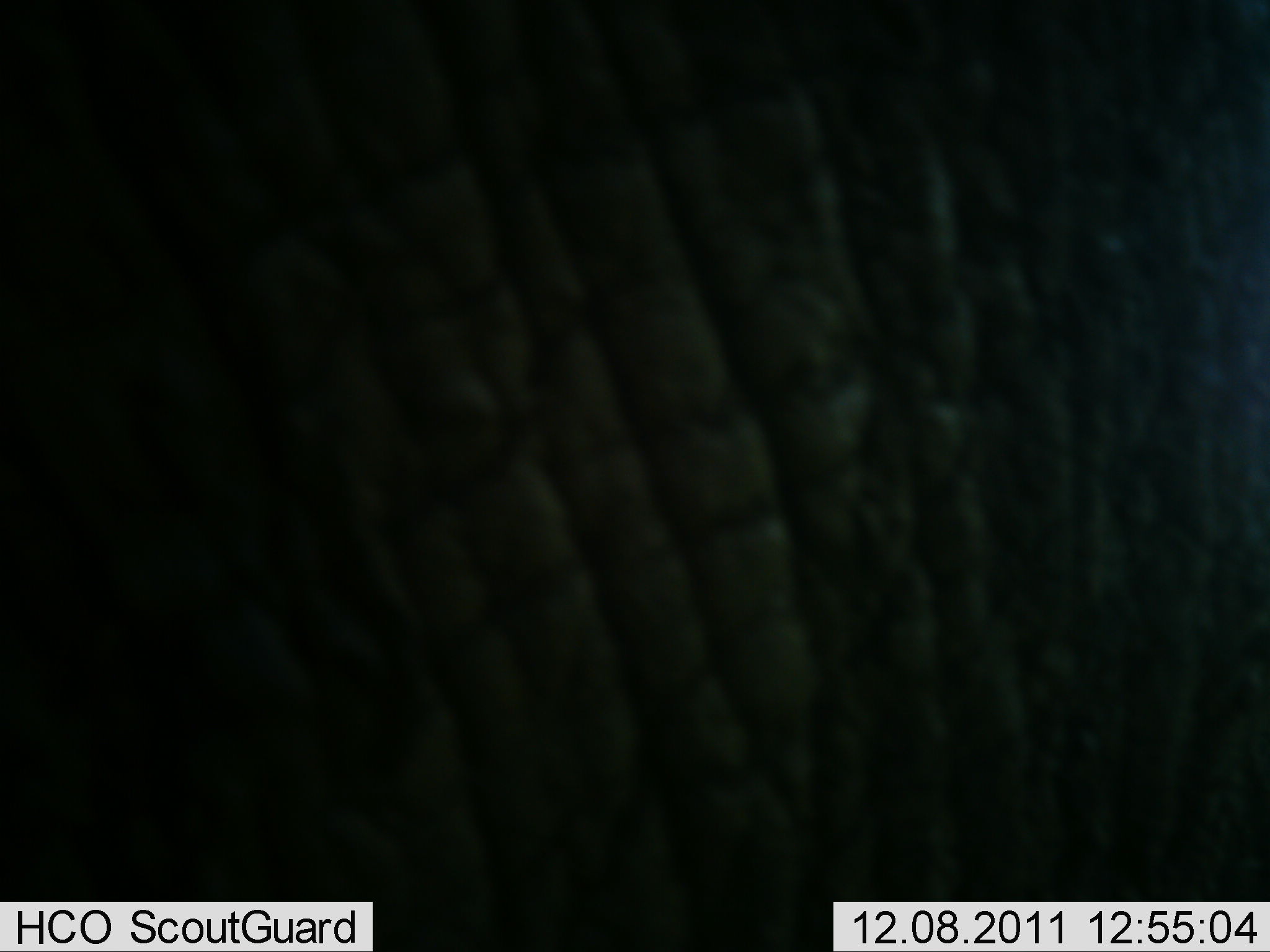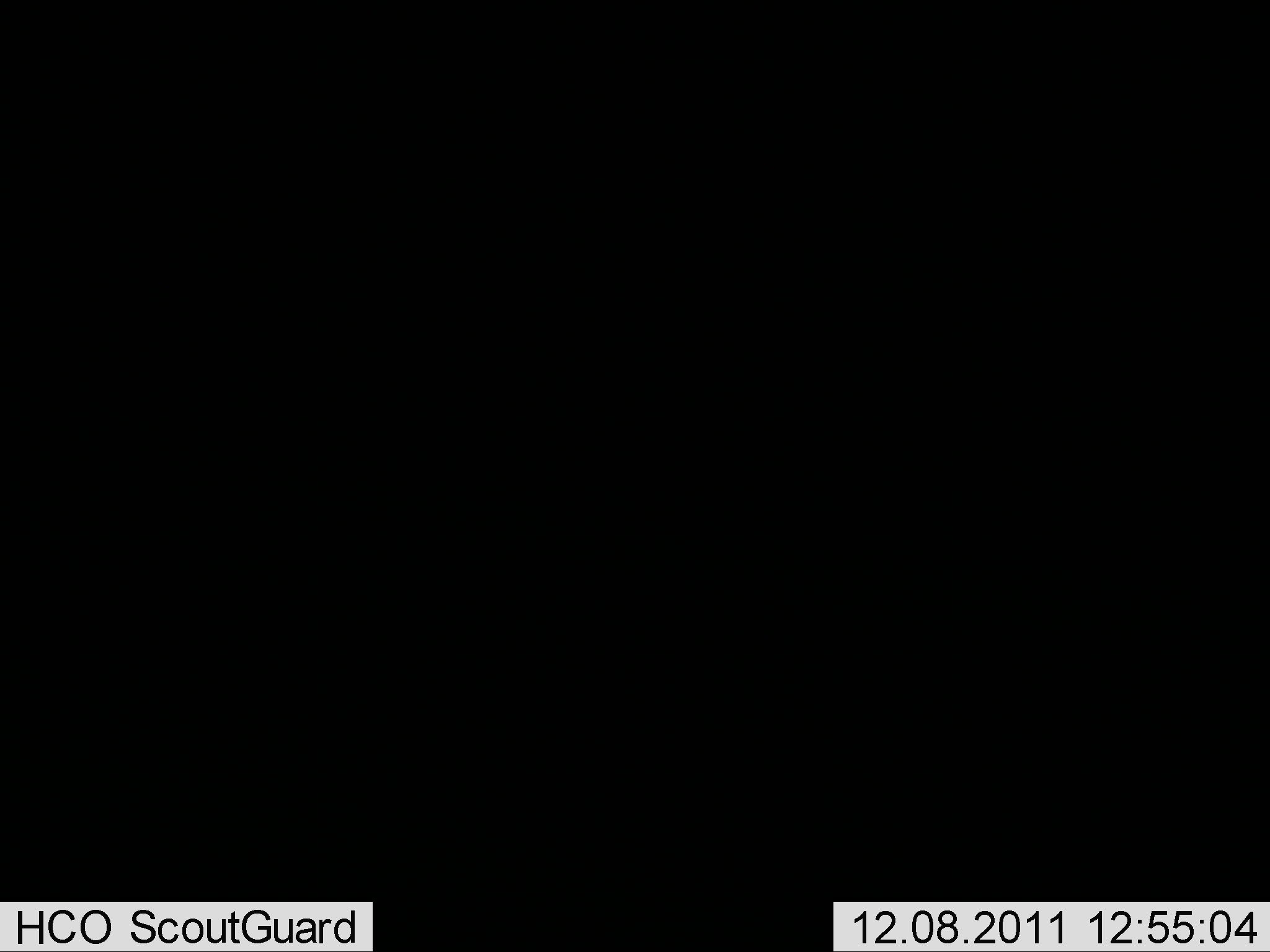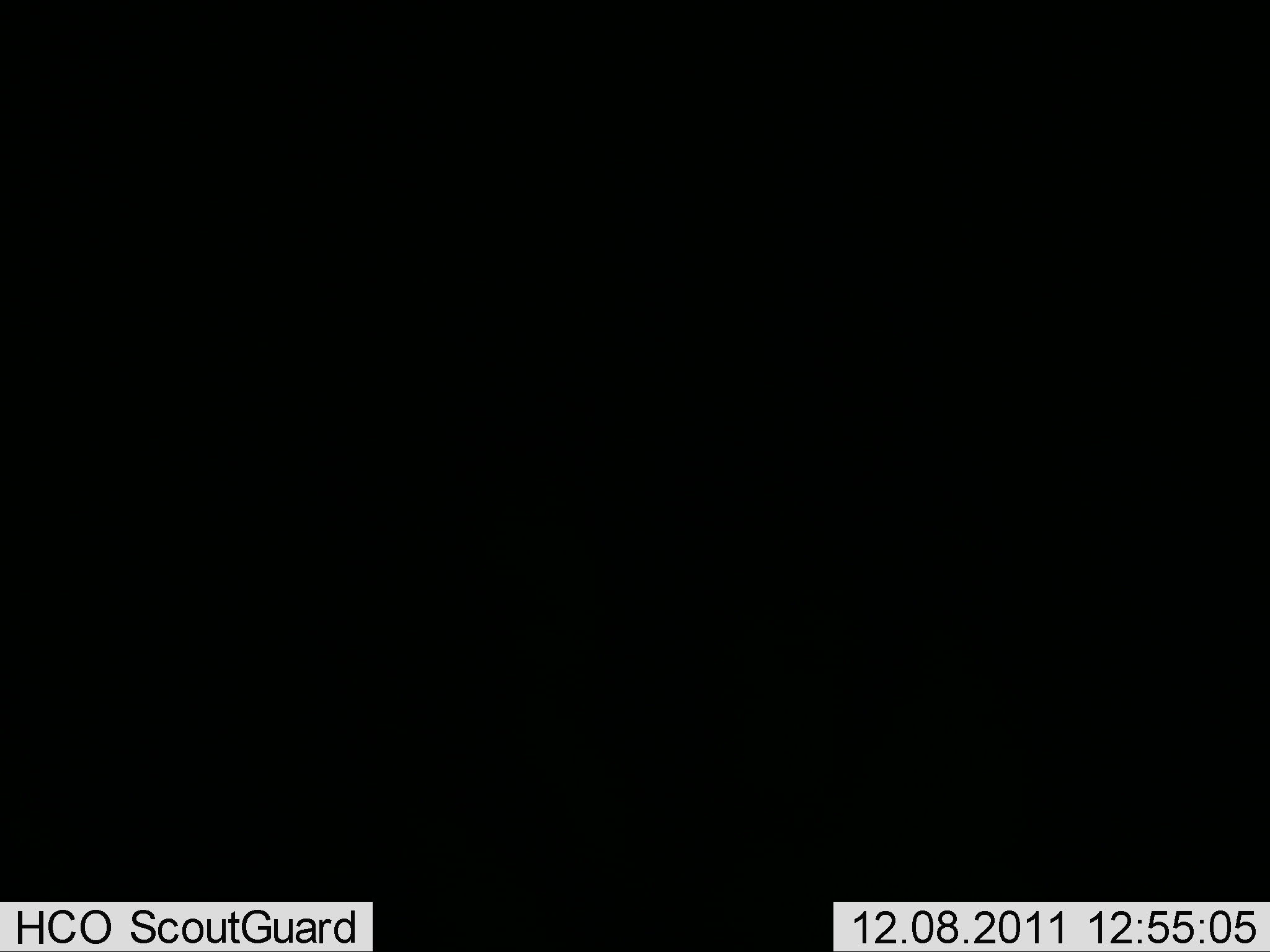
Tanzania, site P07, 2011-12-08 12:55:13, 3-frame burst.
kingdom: Animalia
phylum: Chordata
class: Mammalia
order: Proboscidea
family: Elephantidae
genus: Loxodonta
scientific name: Loxodonta africana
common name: african bush elephant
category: elephant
Elephant (african bush elephant) (Loxodonta africana), count 1. Behavior (volunteer vote fractions): standing 77%, resting 0%, moving 23%, interacting 0%. Young present (vote fraction): 0%. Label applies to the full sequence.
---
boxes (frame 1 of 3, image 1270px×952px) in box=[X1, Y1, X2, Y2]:
animal: box=[1, 0, 1269, 951]